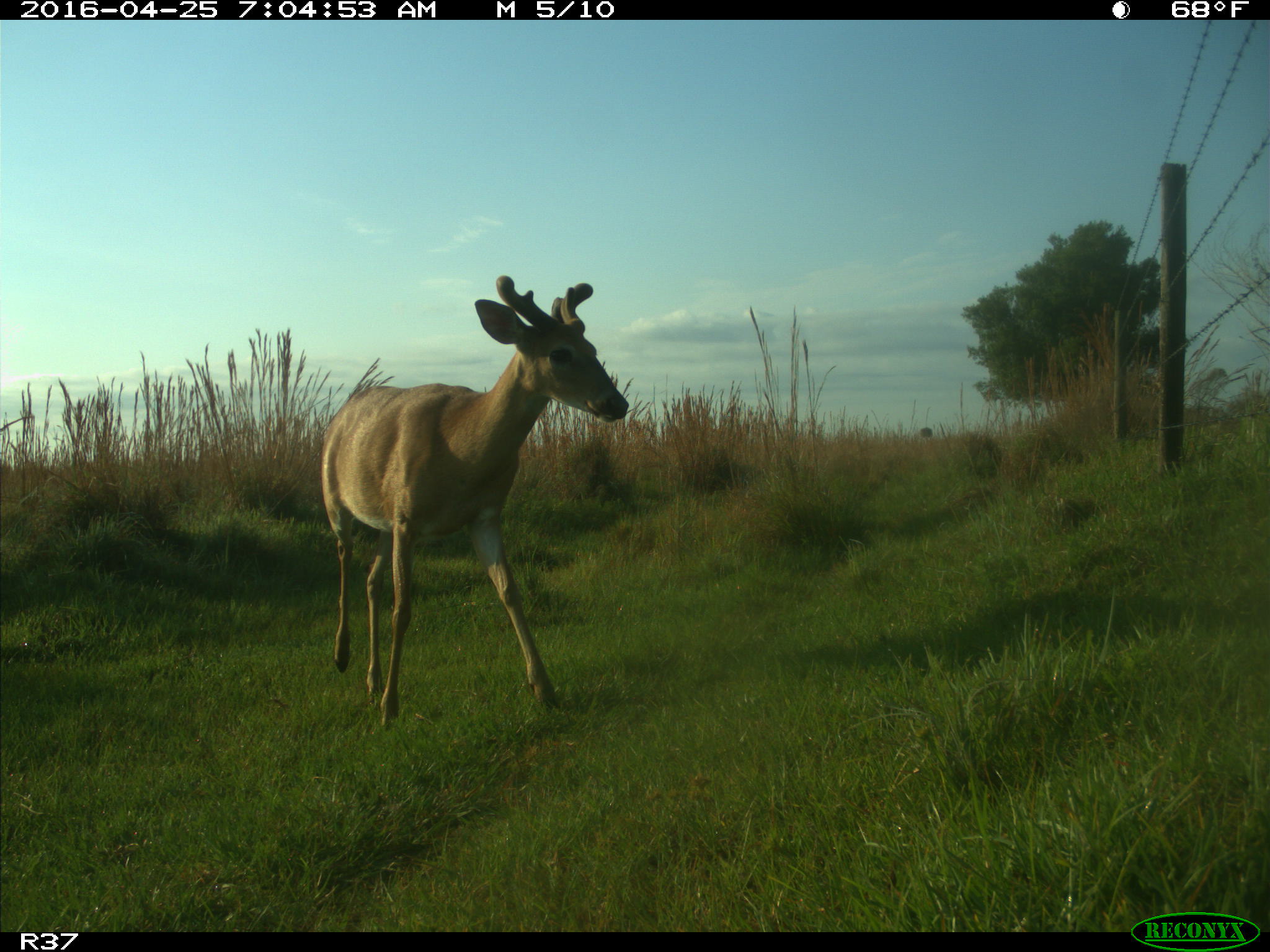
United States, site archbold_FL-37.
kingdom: Animalia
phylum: Chordata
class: Mammalia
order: Artiodactyla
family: Cervidae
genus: Odocoileus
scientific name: Odocoileus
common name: deer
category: unidentified deer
Unidentified deer (deer) (Odocoileus).